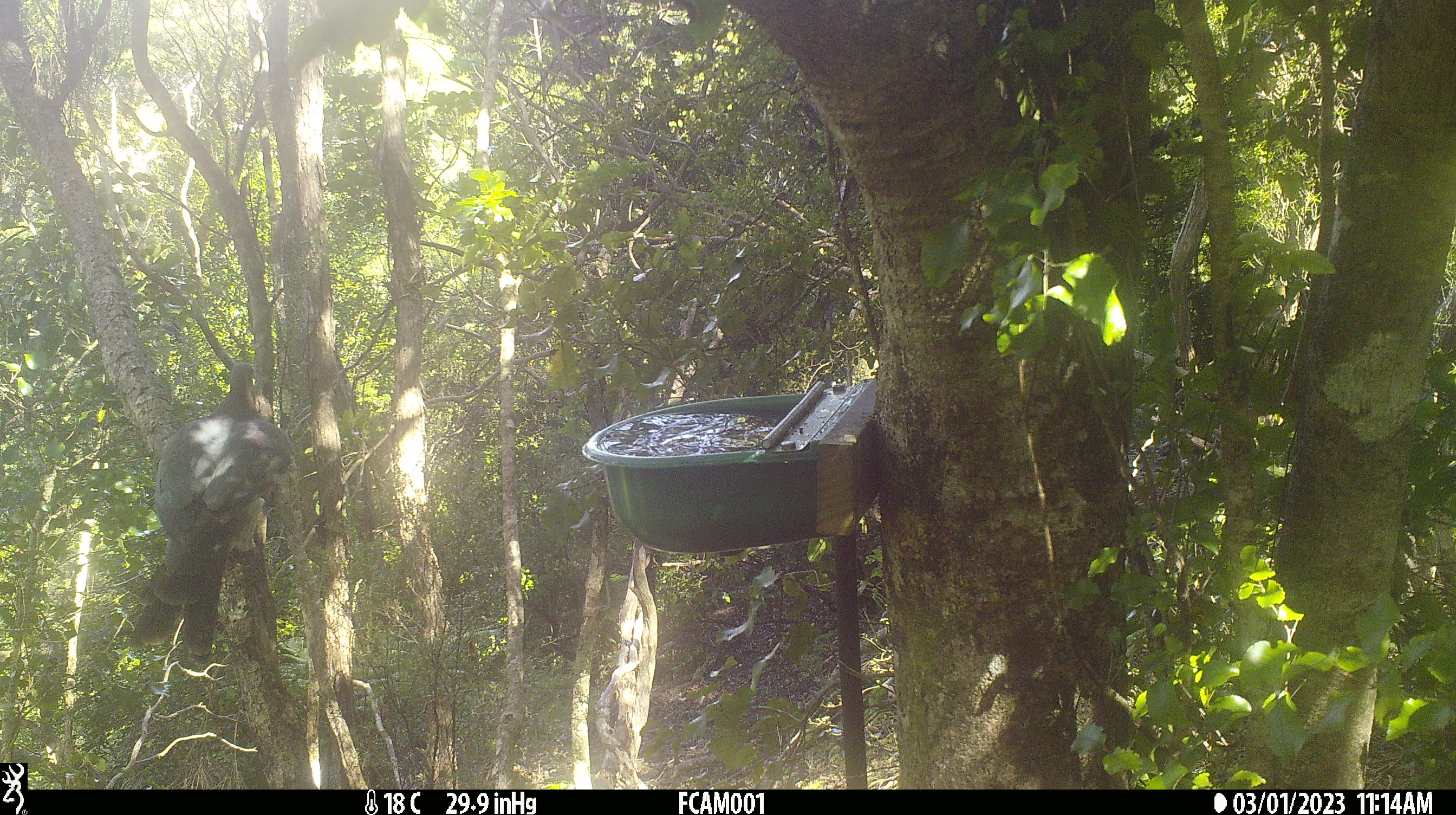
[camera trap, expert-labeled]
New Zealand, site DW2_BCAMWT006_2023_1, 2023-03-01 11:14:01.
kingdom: Animalia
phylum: Chordata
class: Aves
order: Columbiformes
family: Columbidae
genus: Hemiphaga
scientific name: Hemiphaga novaeseelandiae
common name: new zealand pigeon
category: kereru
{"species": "kereru (new zealand pigeon) (Hemiphaga novaeseelandiae)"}